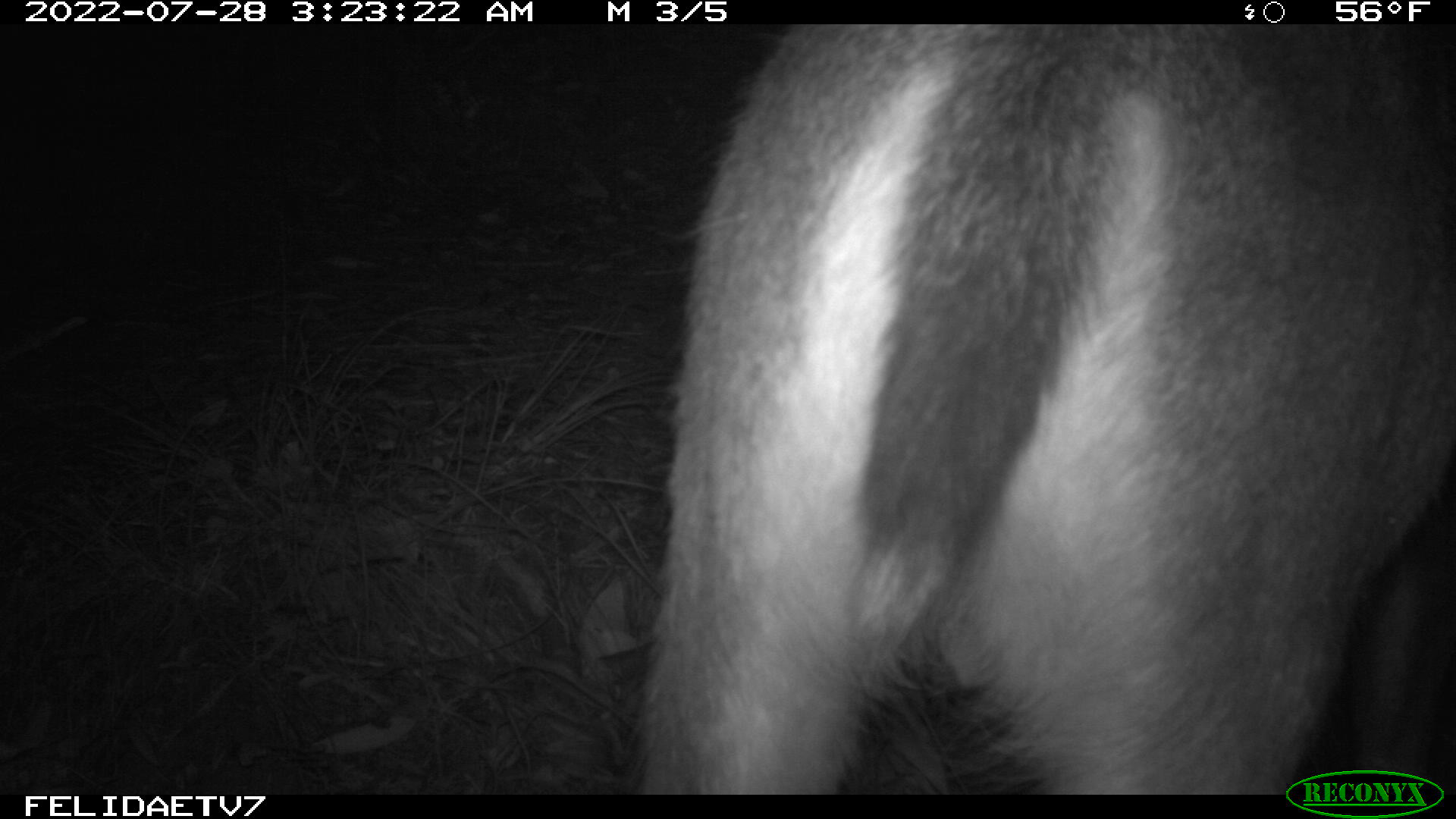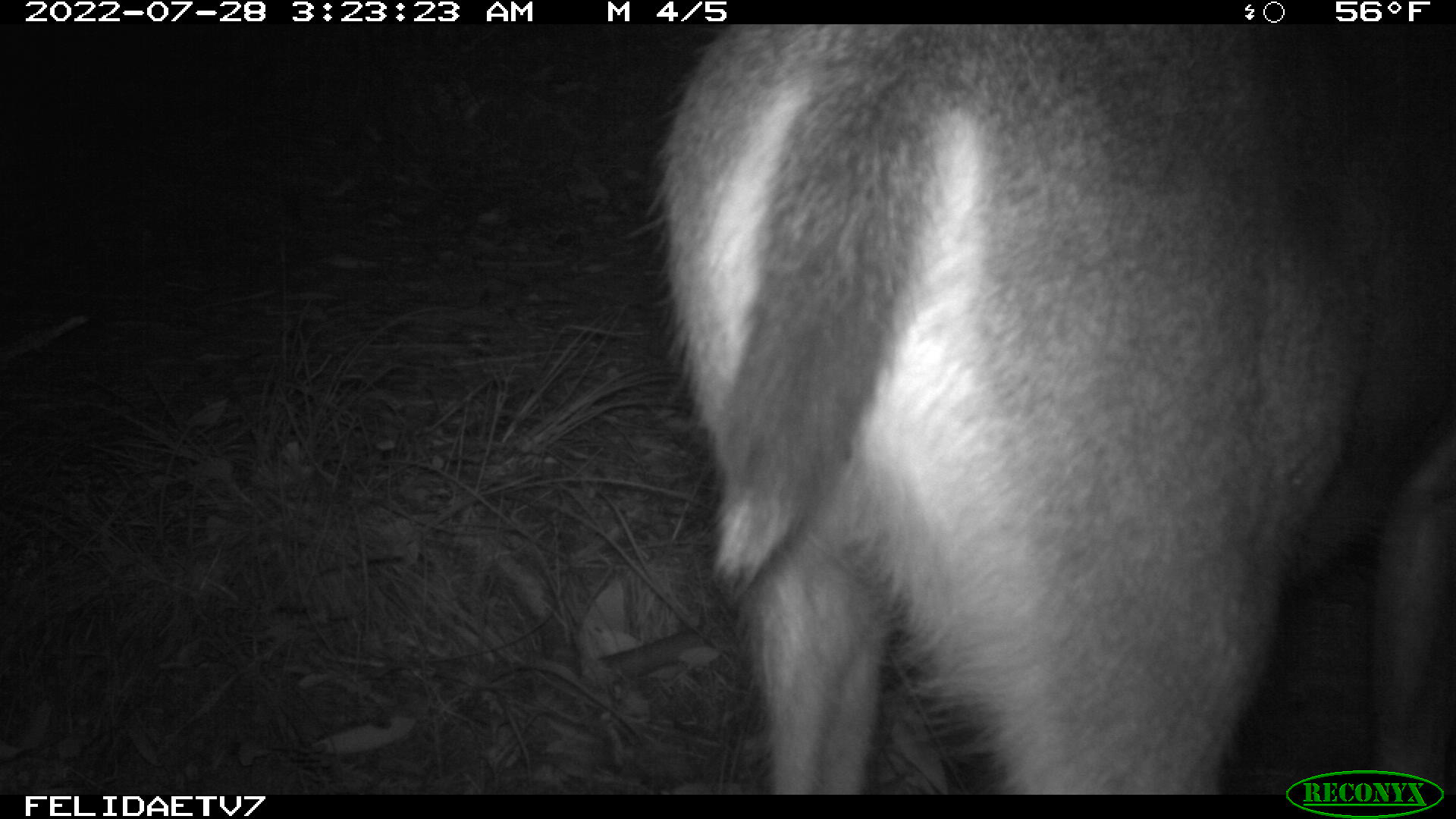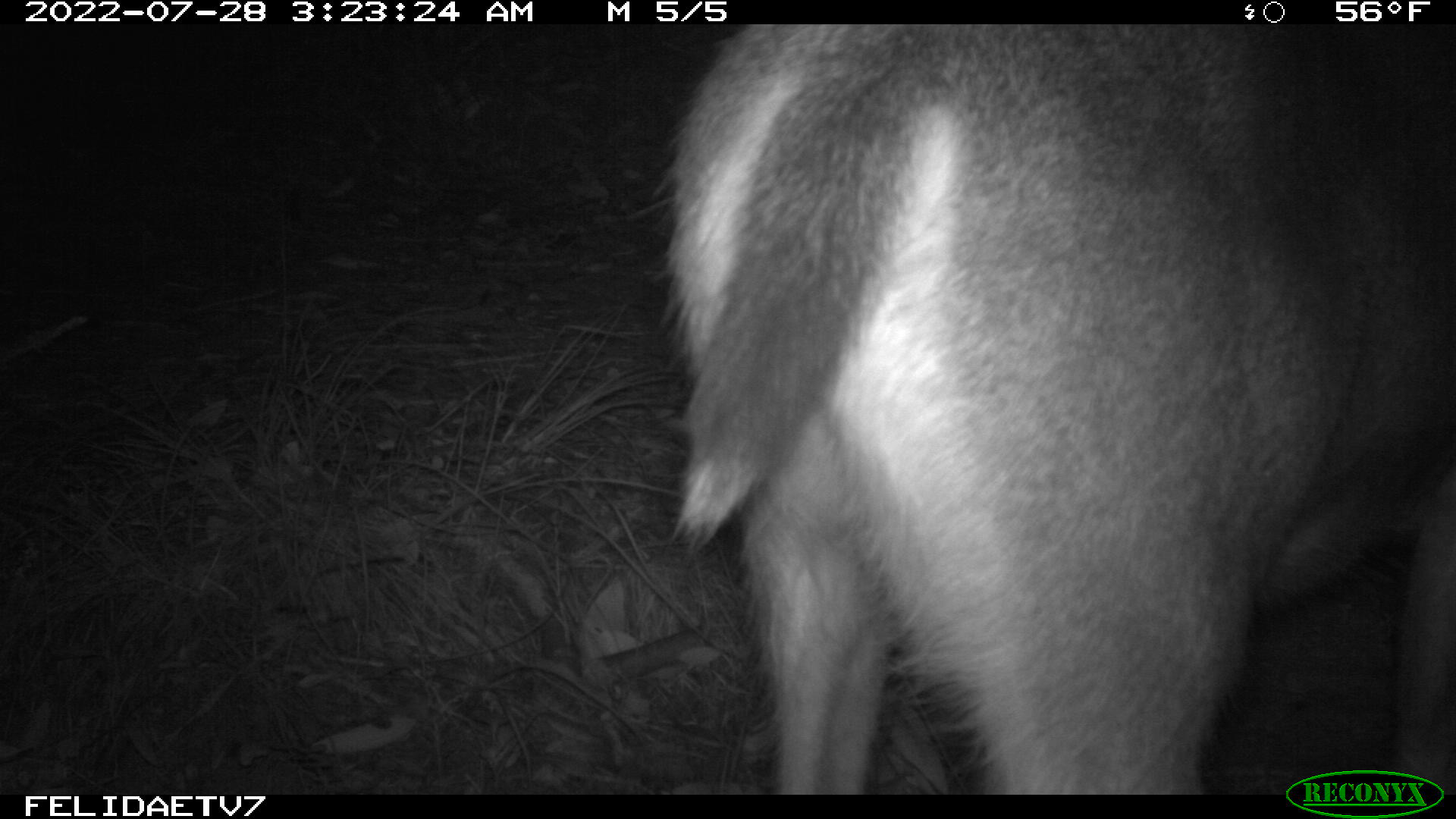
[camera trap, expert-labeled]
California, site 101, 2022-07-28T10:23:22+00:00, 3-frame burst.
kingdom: Animalia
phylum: Chordata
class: Mammalia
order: Artiodactyla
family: Cervidae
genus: Odocoileus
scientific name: Odocoileus hemionus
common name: mule deer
Mule deer (Odocoileus hemionus).